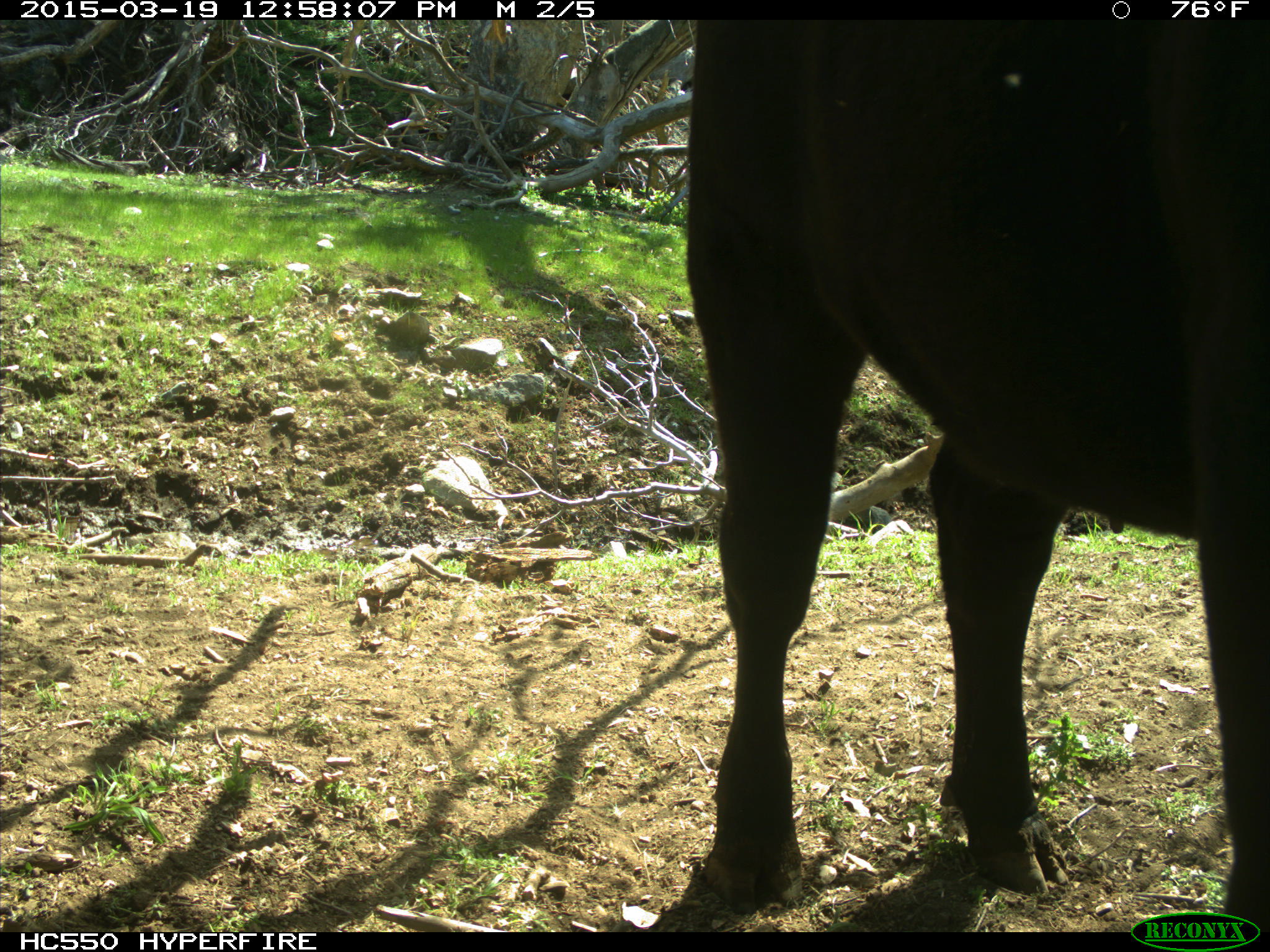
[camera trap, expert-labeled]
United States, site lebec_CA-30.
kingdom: Animalia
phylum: Chordata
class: Mammalia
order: Artiodactyla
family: Bovidae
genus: Bos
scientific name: Bos taurus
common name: domestic cow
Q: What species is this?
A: Bos taurus (domestic cow).